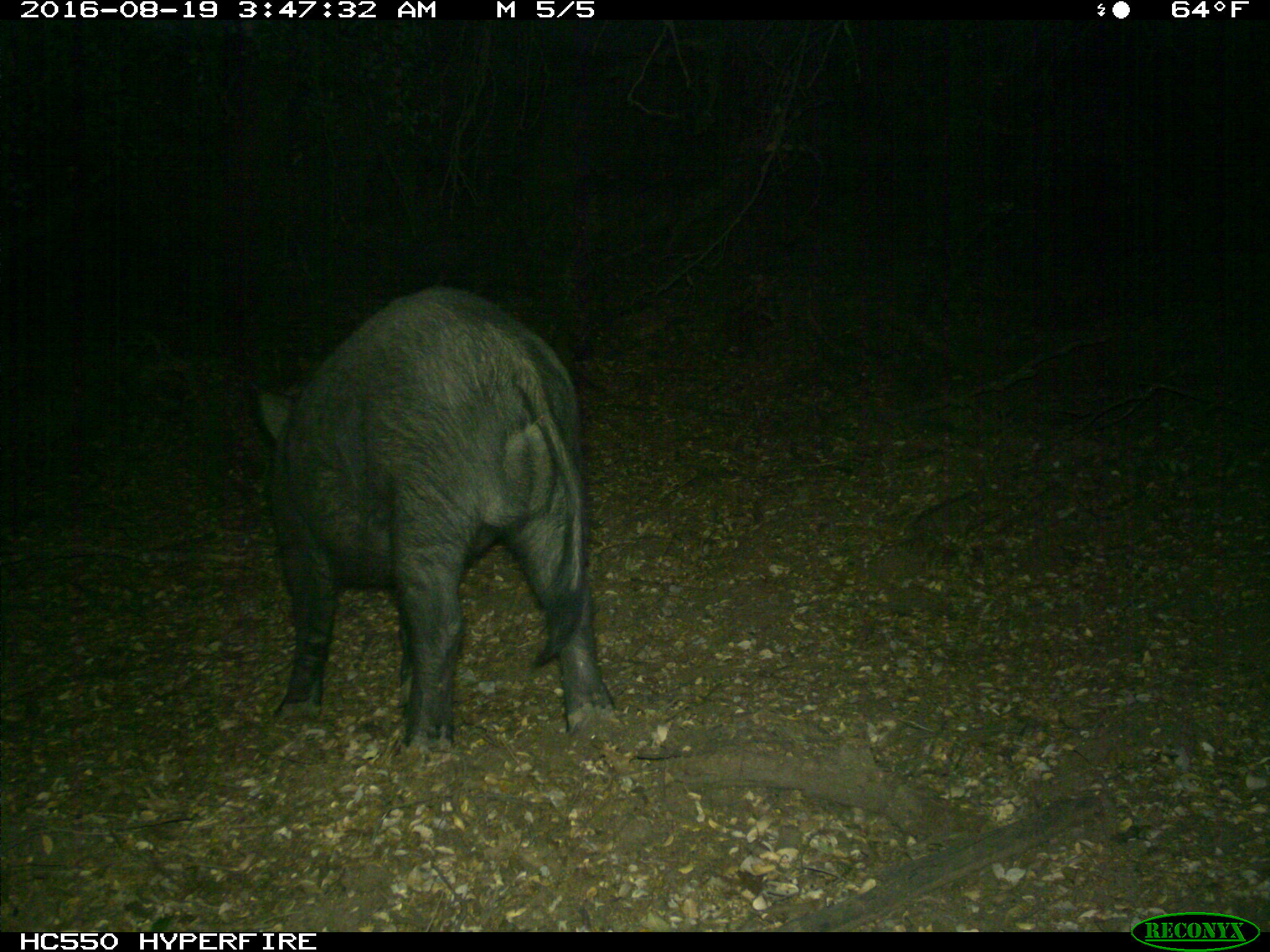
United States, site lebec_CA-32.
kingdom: Animalia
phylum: Chordata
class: Mammalia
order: Artiodactyla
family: Suidae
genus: Sus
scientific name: Sus scrofa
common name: wild boar